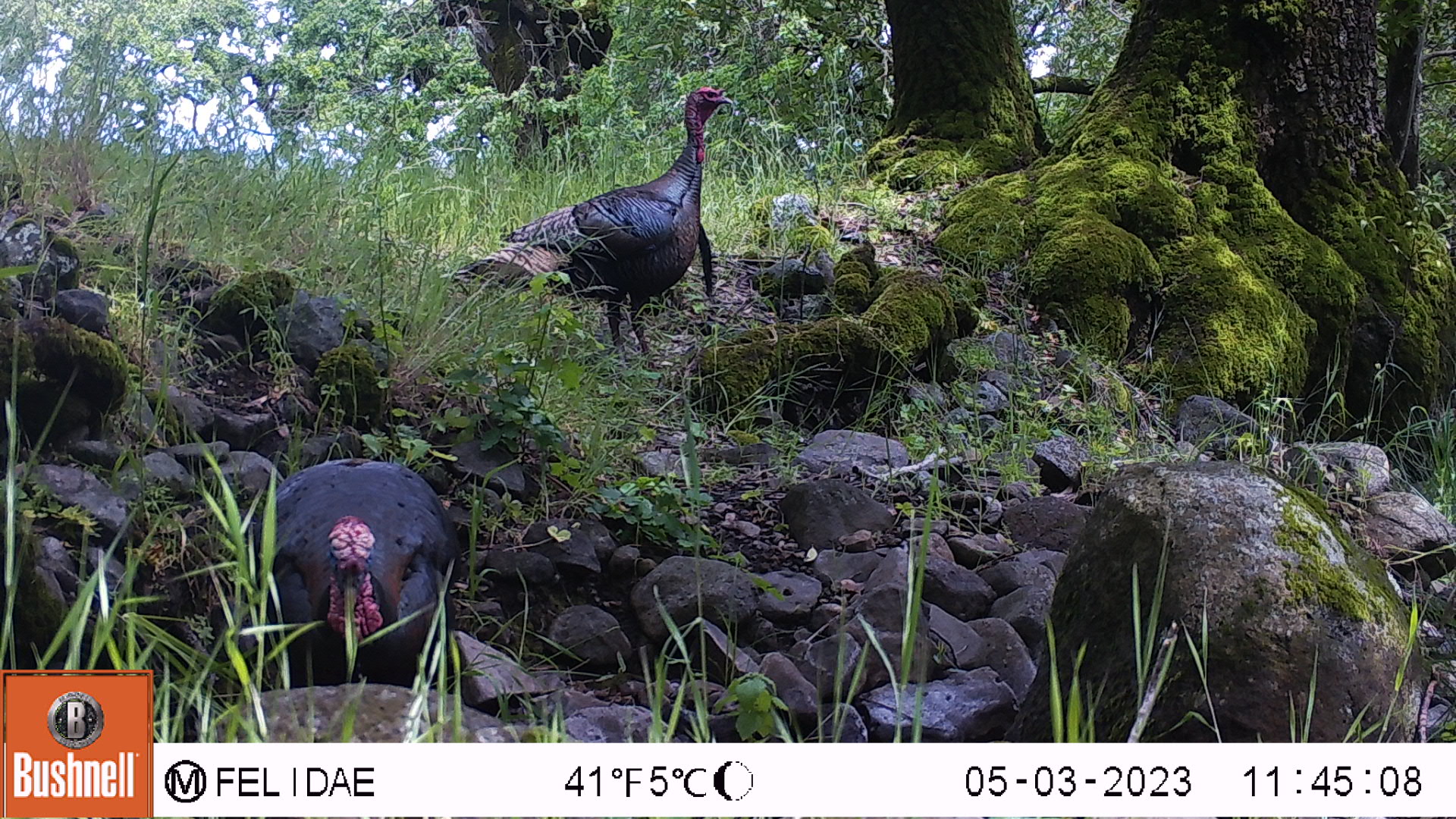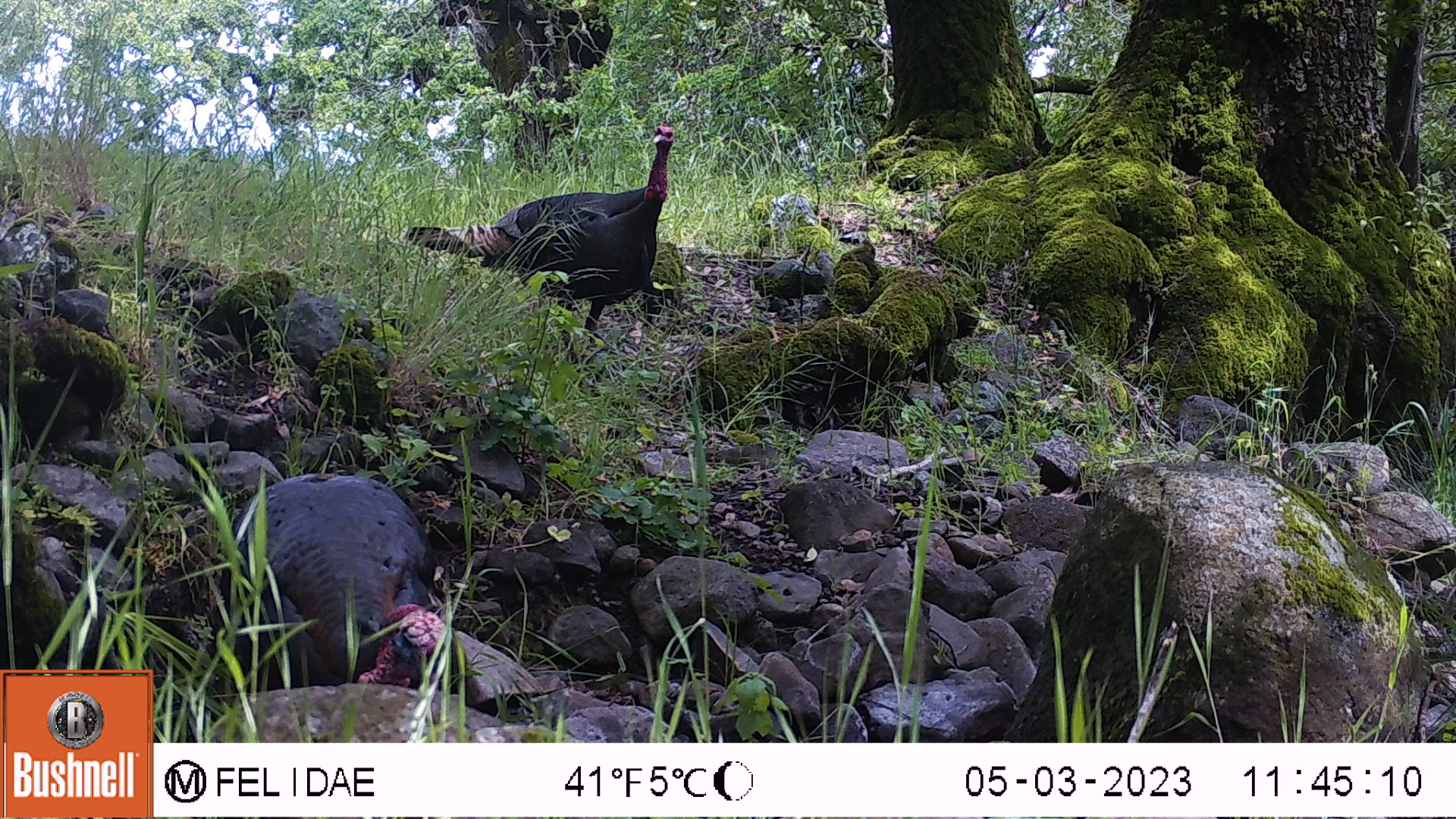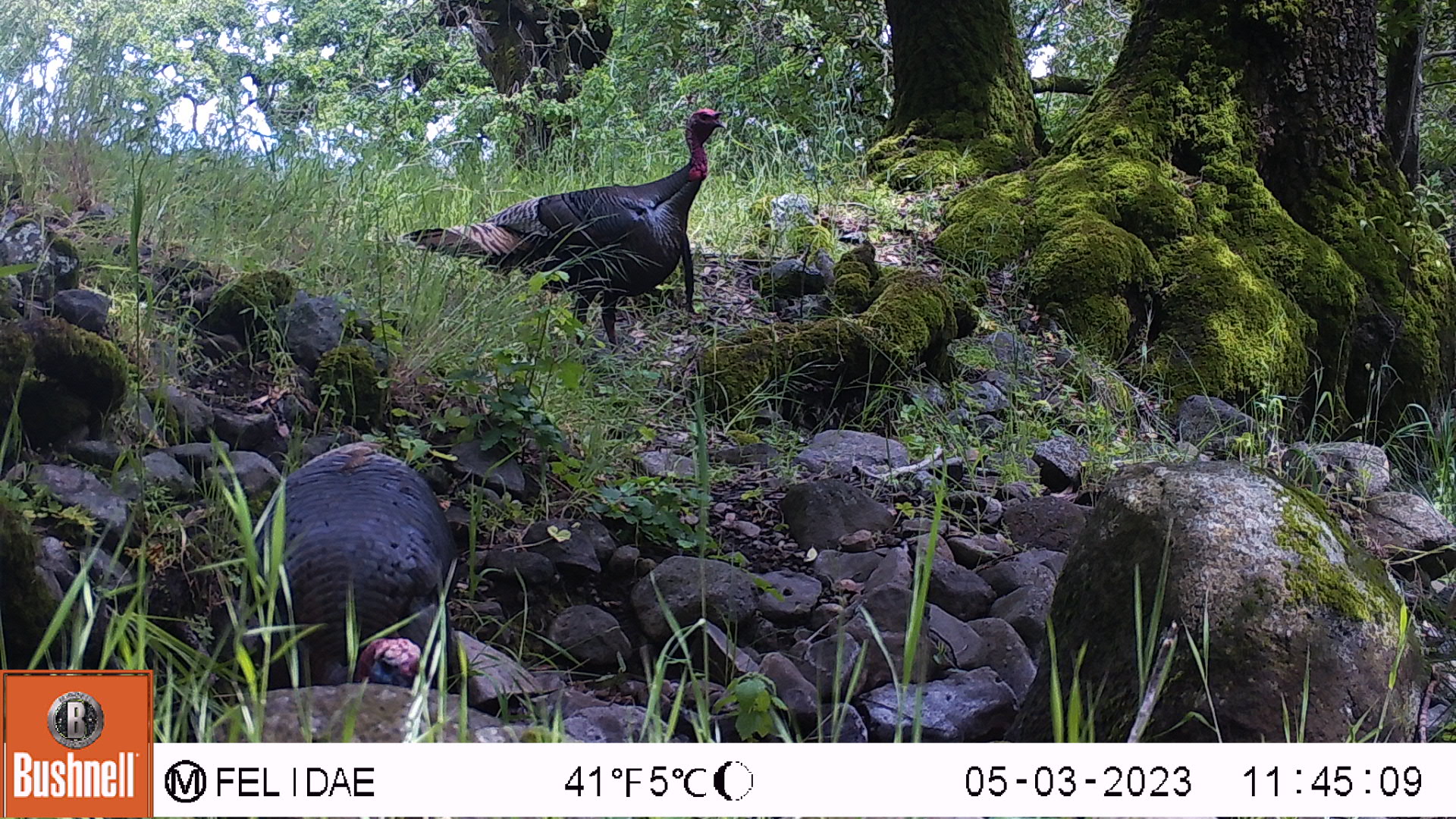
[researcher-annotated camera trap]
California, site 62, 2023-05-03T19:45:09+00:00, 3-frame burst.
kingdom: Animalia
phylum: Chordata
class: Aves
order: Galliformes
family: Phasianidae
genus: Meleagris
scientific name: Meleagris gallopavo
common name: turkey